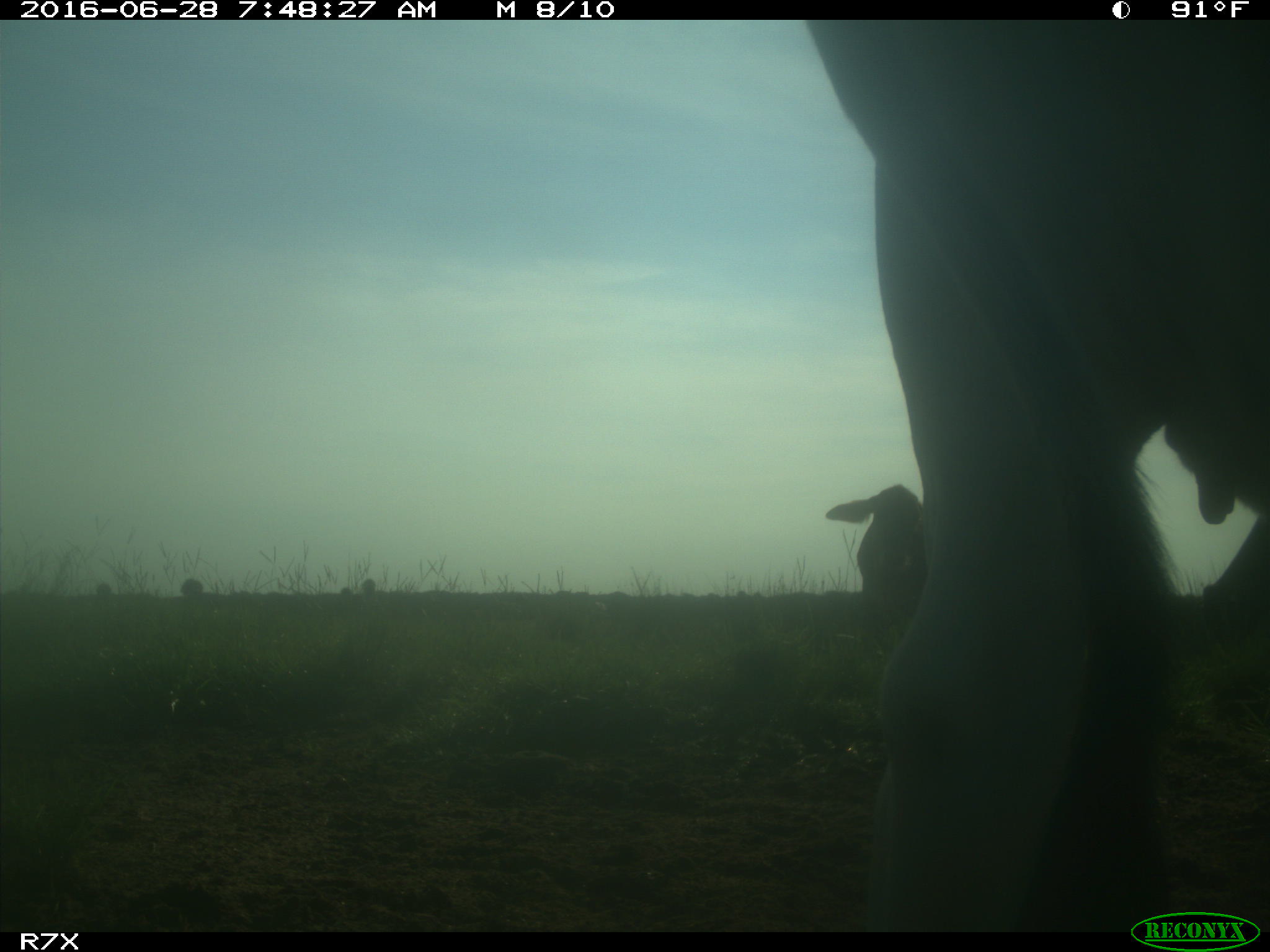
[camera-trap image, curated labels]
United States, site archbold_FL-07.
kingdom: Animalia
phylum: Chordata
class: Mammalia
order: Artiodactyla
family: Bovidae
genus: Bos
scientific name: Bos taurus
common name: domestic cow